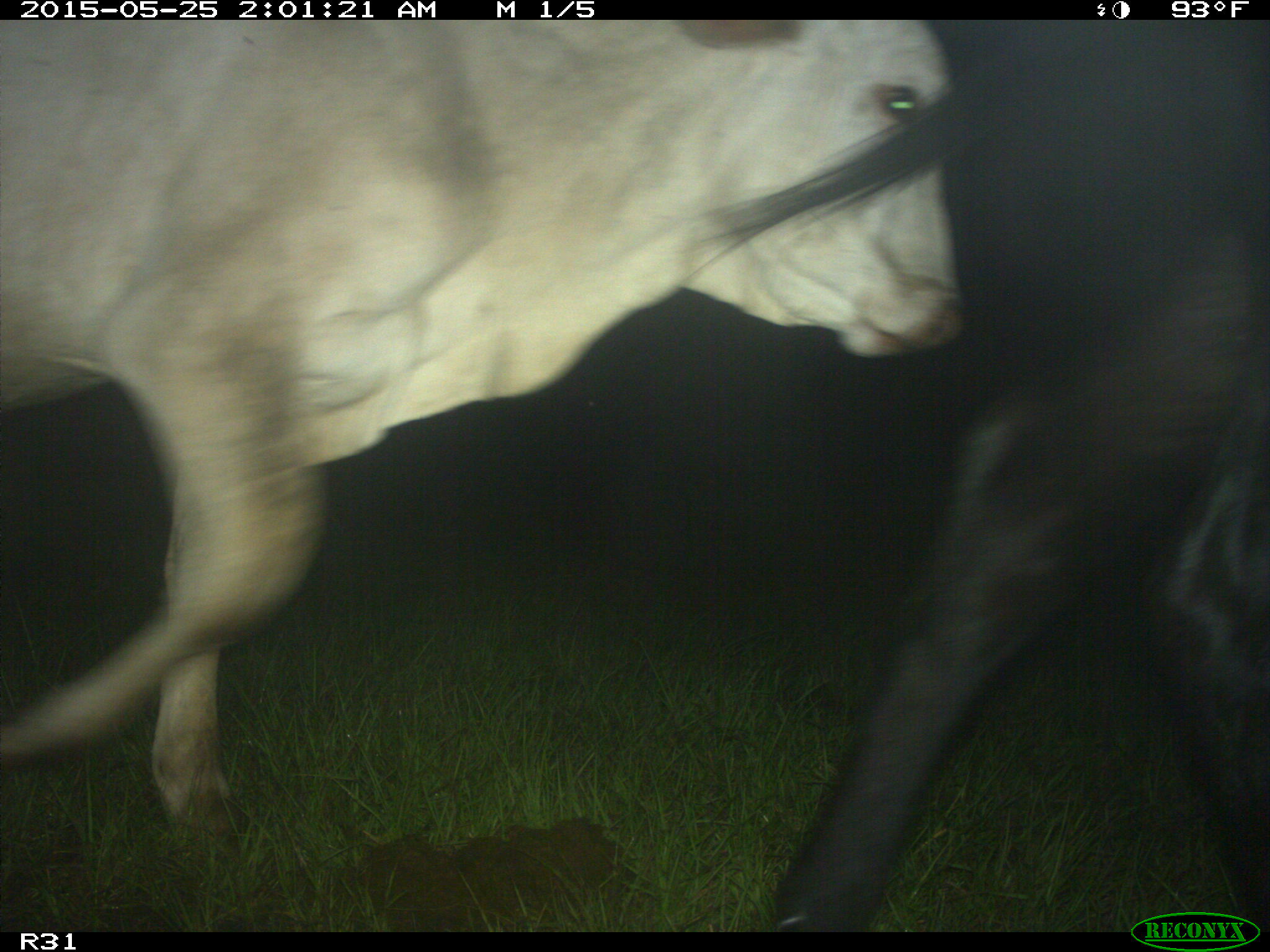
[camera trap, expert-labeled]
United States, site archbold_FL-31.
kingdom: Animalia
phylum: Chordata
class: Mammalia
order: Artiodactyla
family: Bovidae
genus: Bos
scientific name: Bos taurus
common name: domestic cow